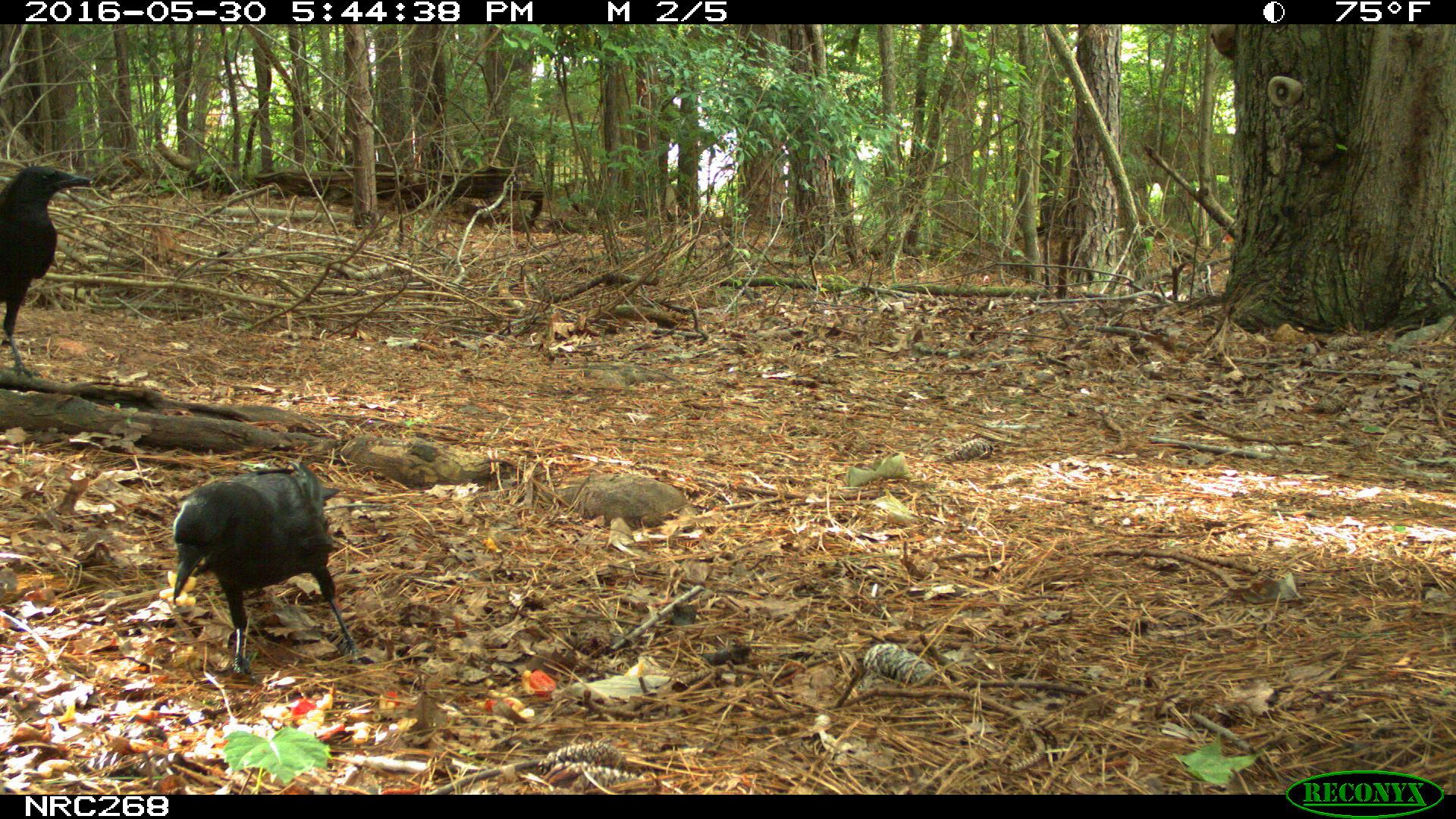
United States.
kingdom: Animalia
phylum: Chordata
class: Aves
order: Passeriformes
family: Corvidae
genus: Corvus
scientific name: Corvus brachyrhynchos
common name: american crow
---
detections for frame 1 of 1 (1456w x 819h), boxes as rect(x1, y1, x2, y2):
American Crow: rect(157, 470, 345, 670); rect(1, 164, 97, 359)